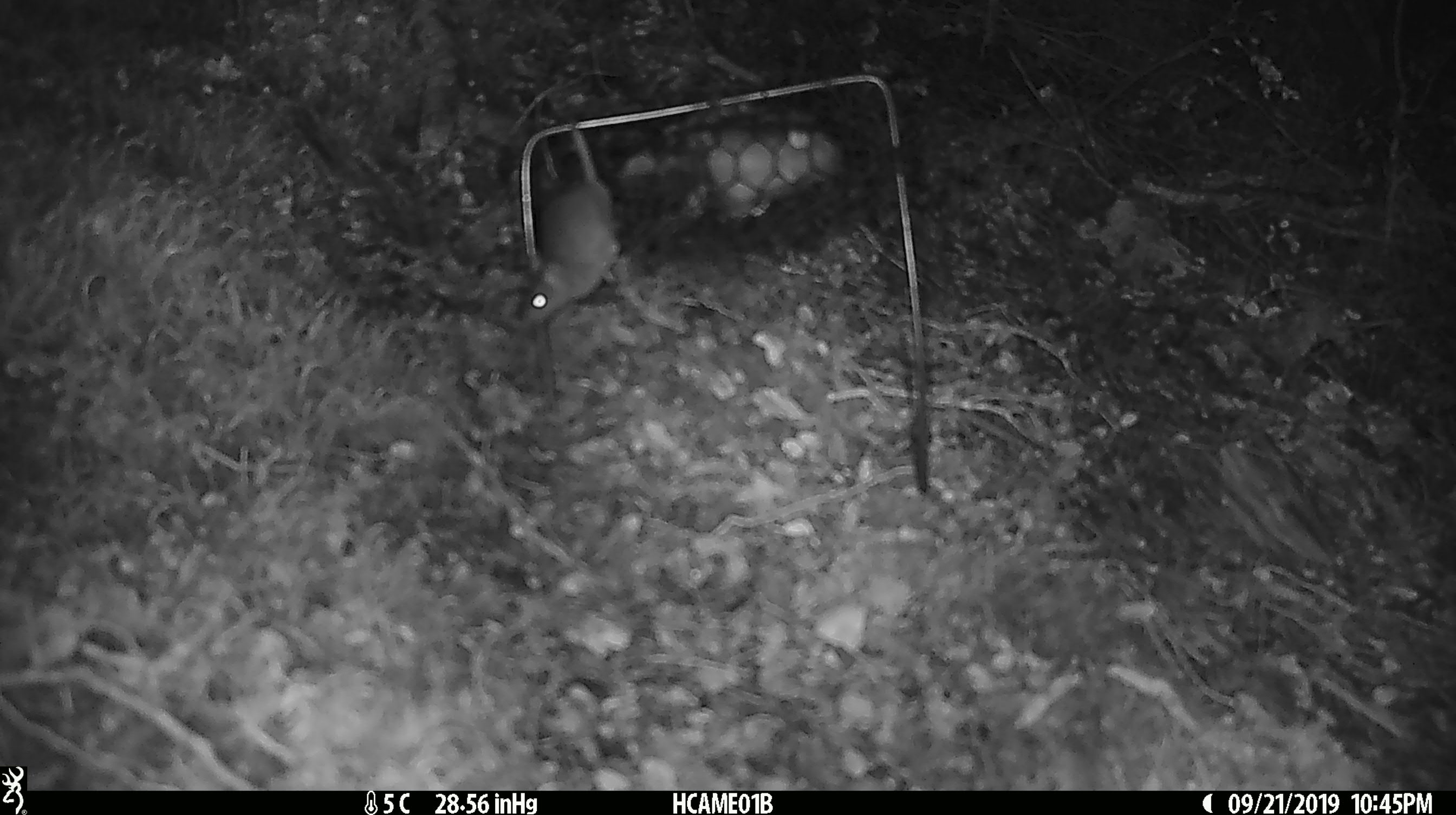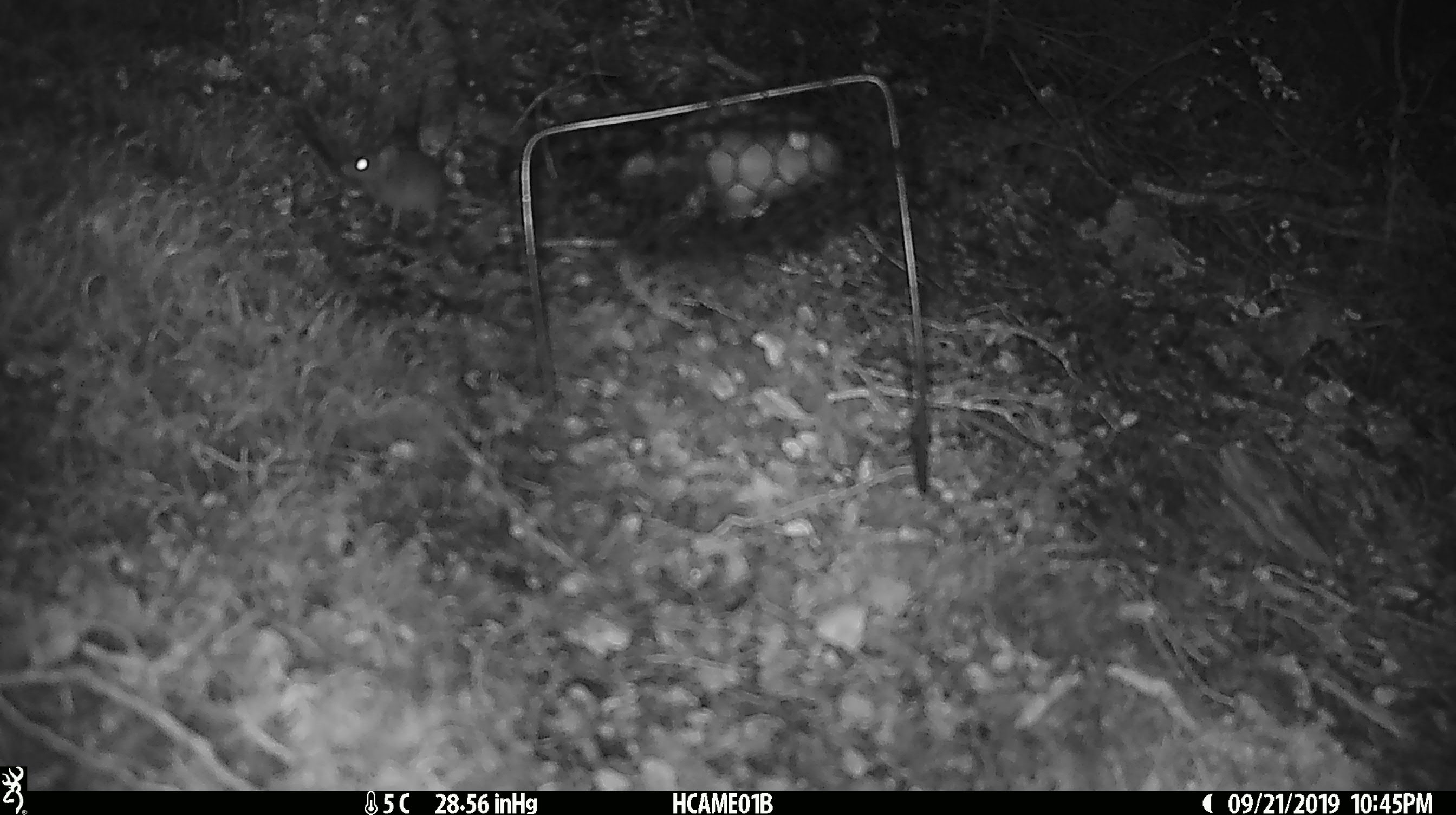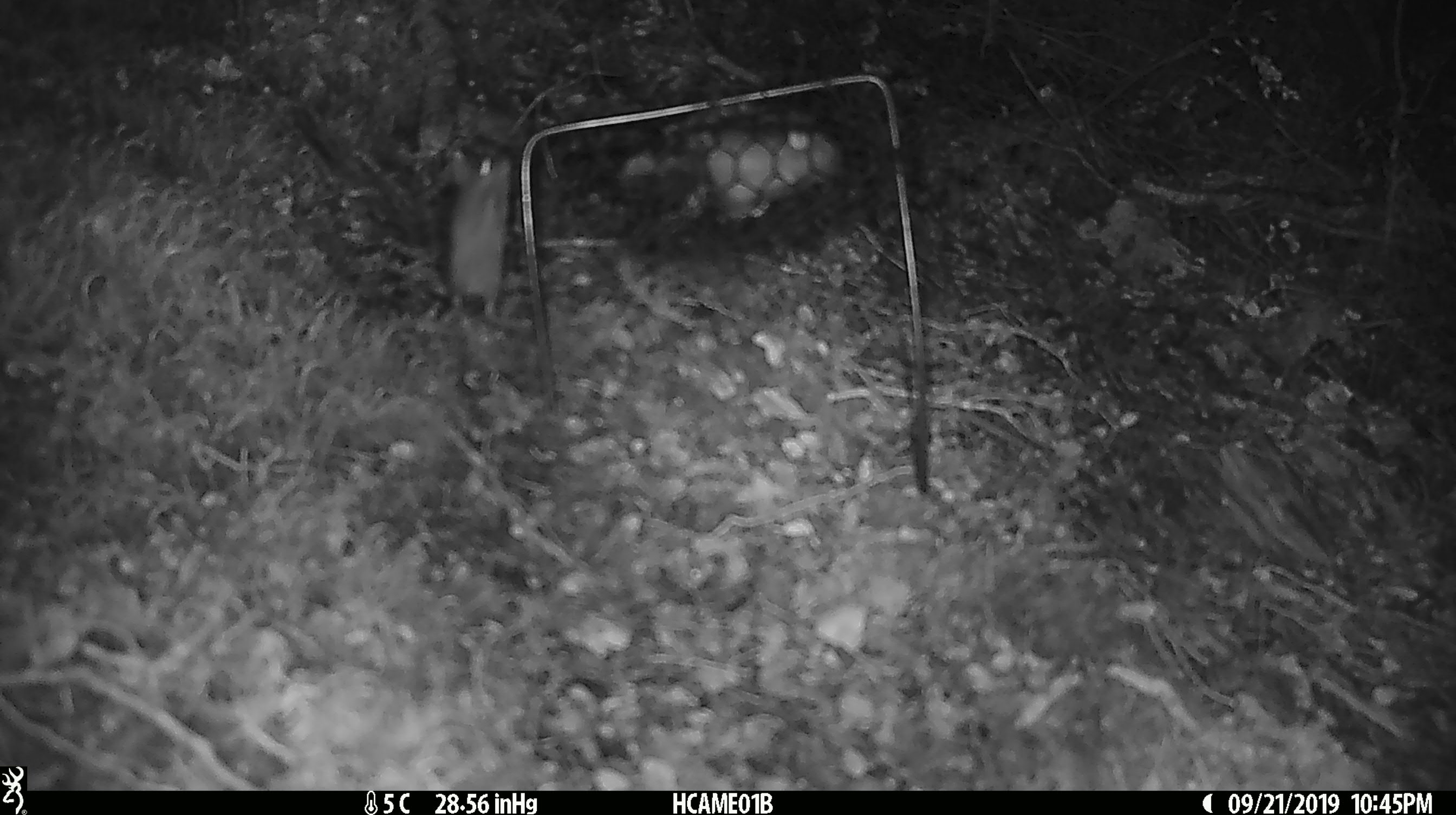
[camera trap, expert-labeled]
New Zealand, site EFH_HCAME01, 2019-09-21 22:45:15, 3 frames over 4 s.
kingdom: Animalia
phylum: Chordata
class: Mammalia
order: Rodentia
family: Muridae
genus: Mus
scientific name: Mus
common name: mouse